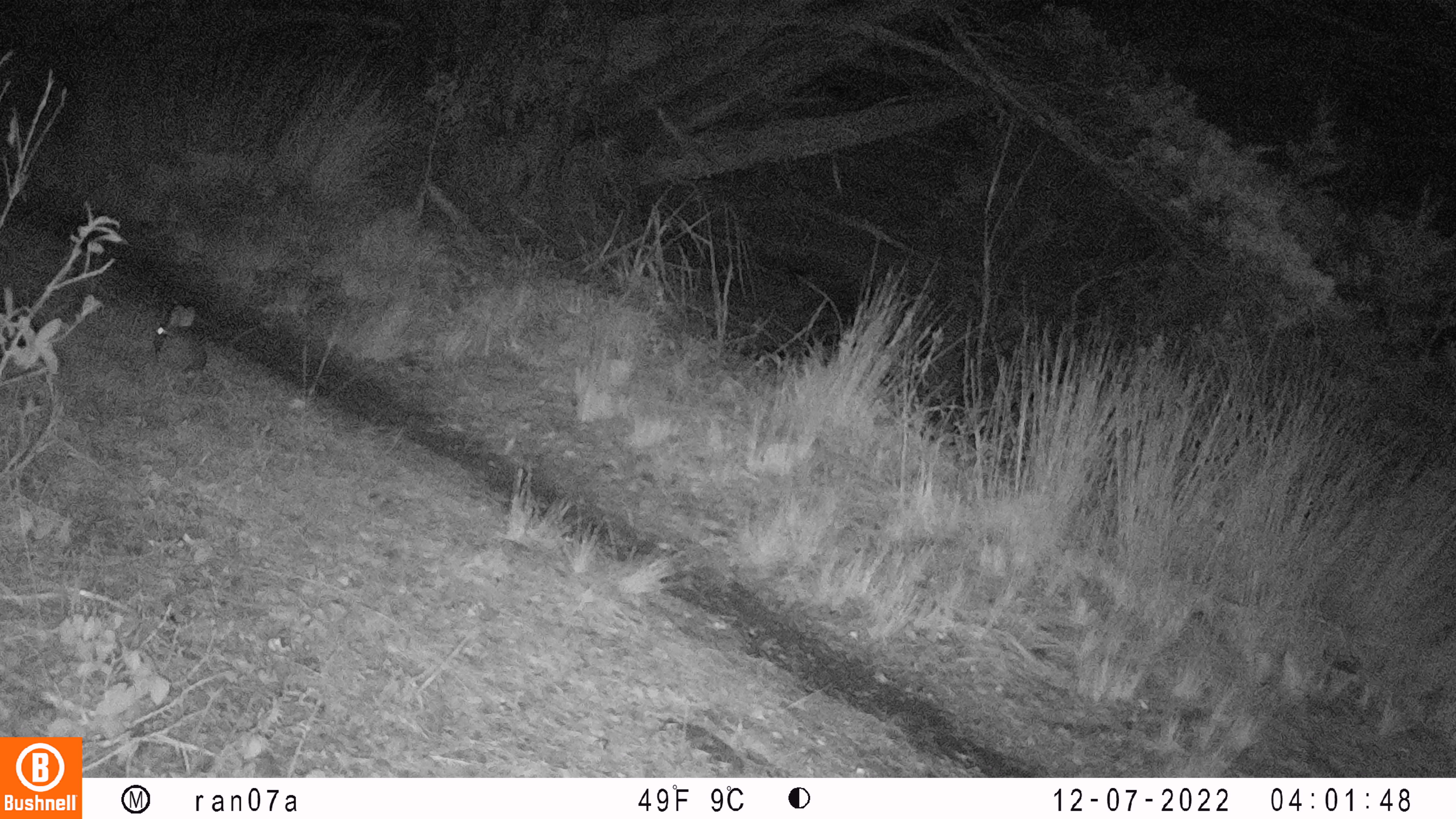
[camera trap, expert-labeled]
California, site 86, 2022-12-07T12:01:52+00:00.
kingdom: Animalia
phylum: Chordata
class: Mammalia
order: Lagomorpha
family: Leporidae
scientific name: Leporidae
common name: rabbit